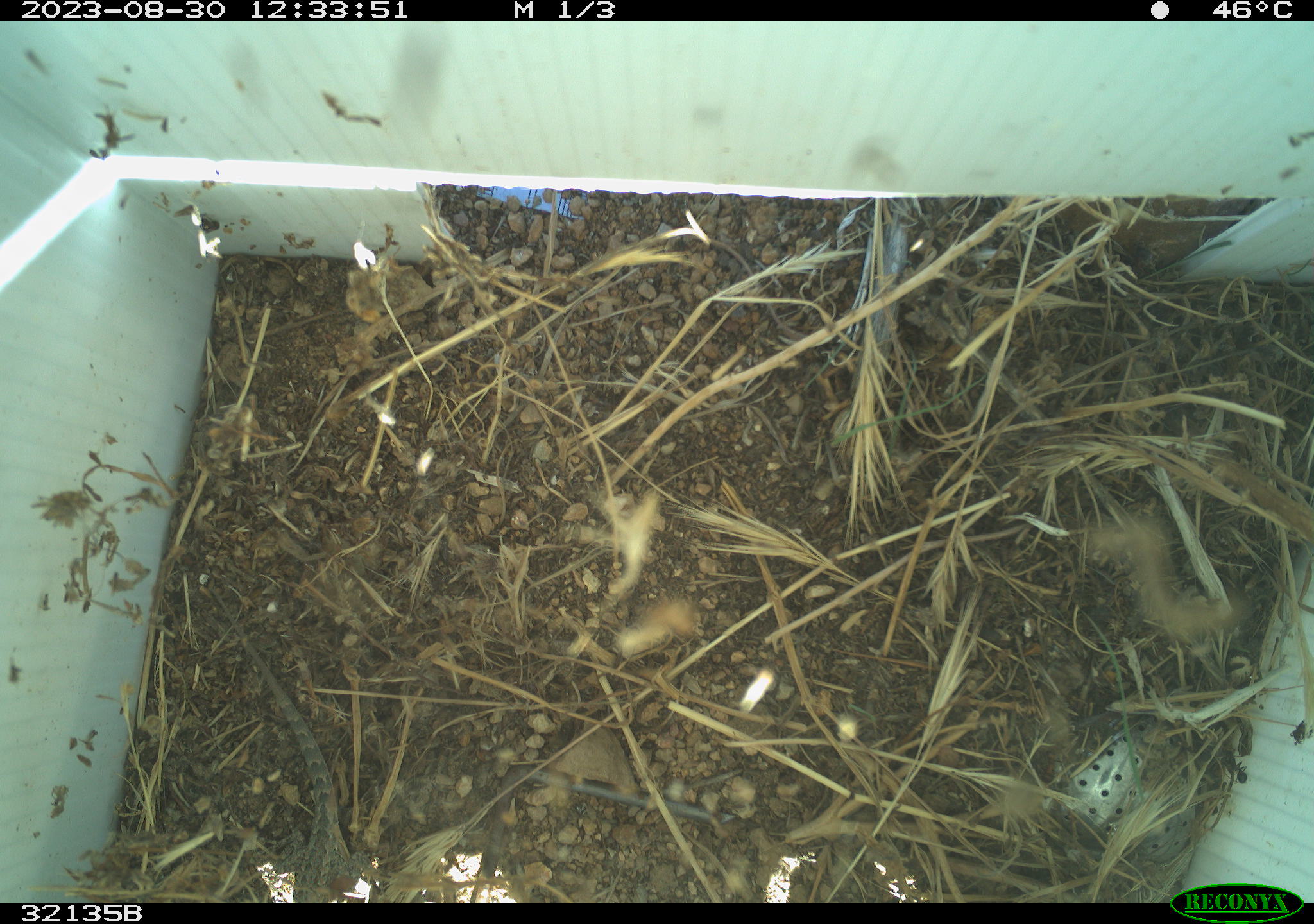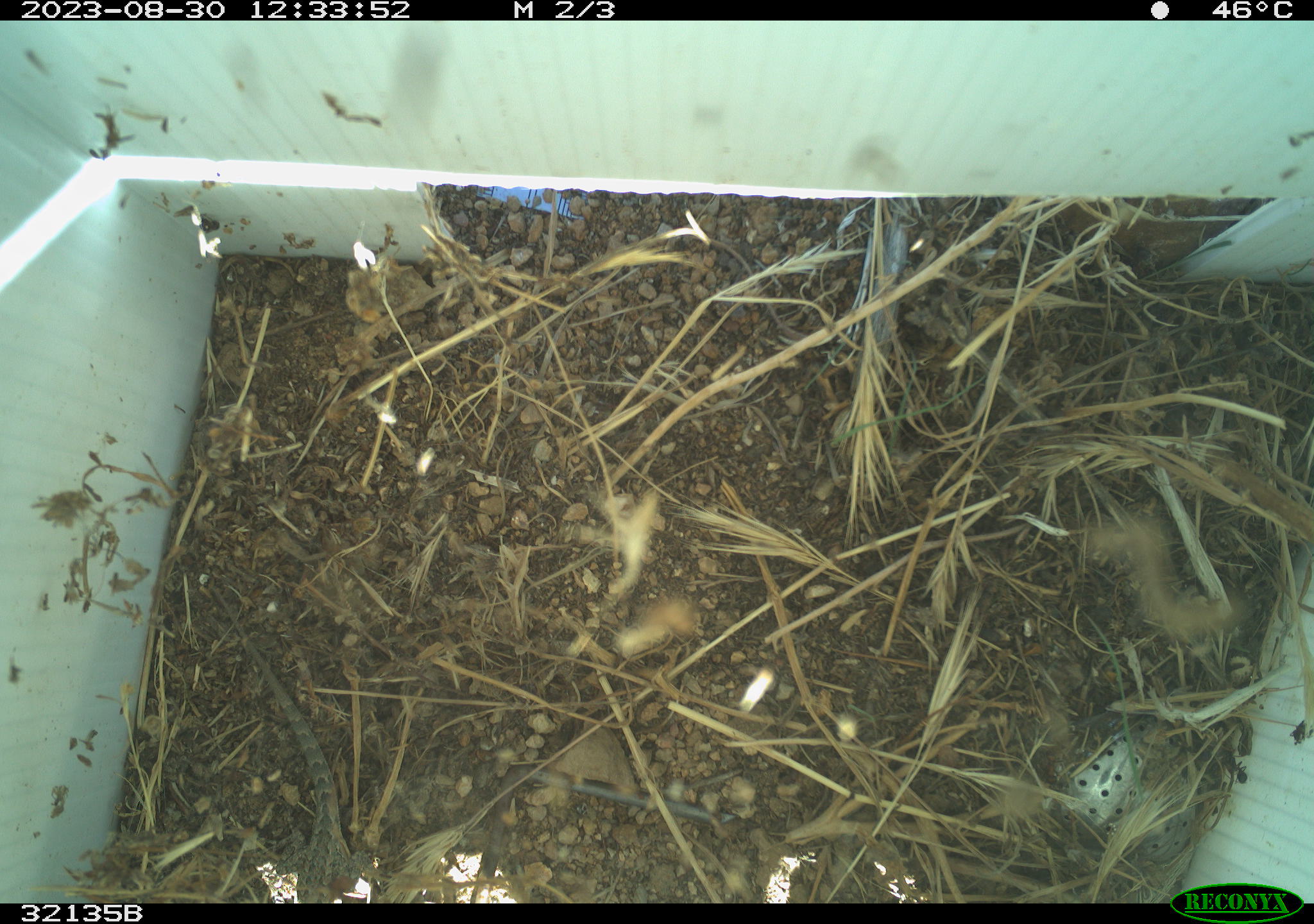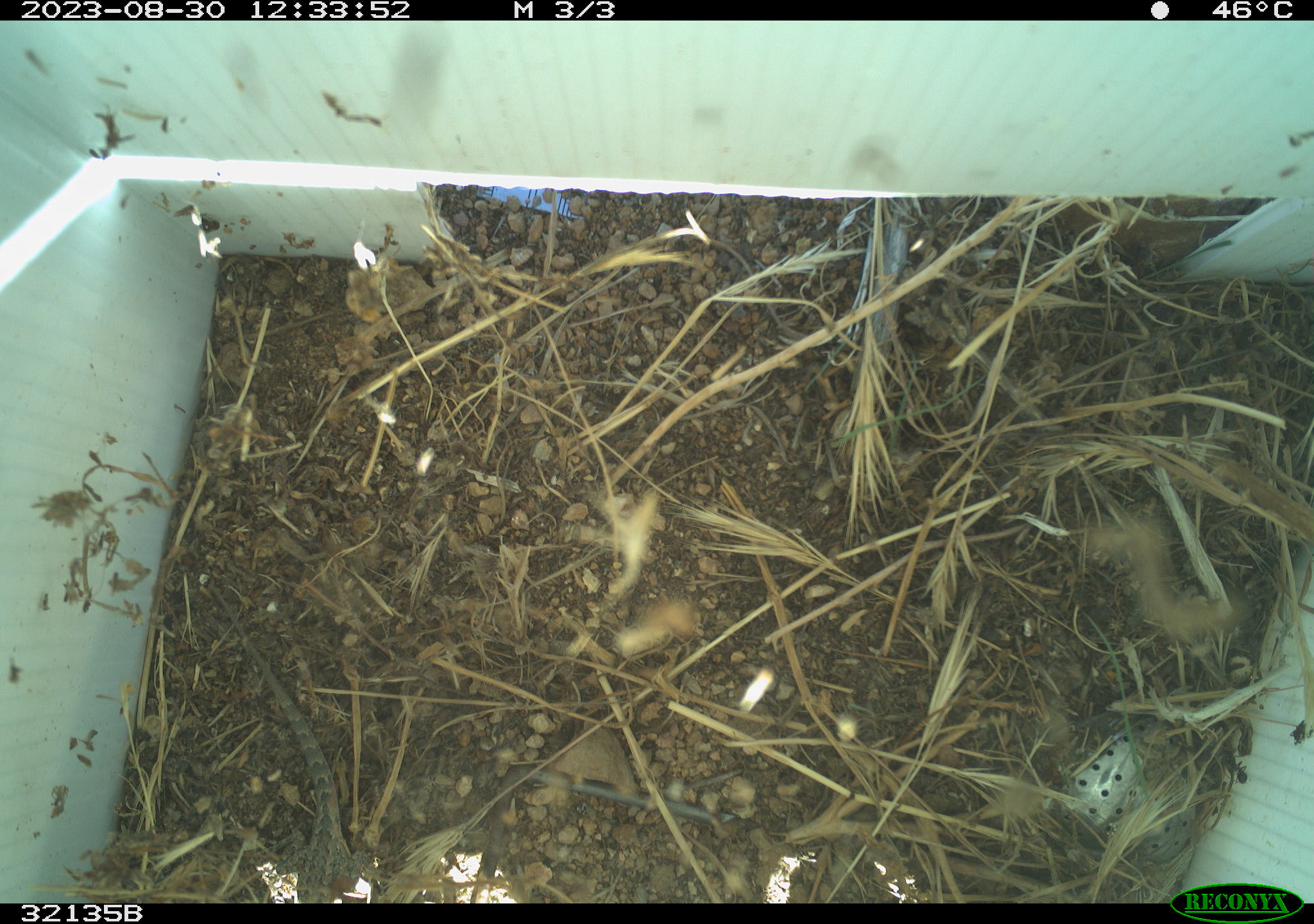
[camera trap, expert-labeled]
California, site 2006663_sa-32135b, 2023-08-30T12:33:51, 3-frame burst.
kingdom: Animalia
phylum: Chordata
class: Reptilia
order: Squamata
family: Phrynosomatidae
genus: Sceloporus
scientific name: Sceloporus graciosus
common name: common sagebrush lizard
Common sagebrush lizard (Sceloporus graciosus).